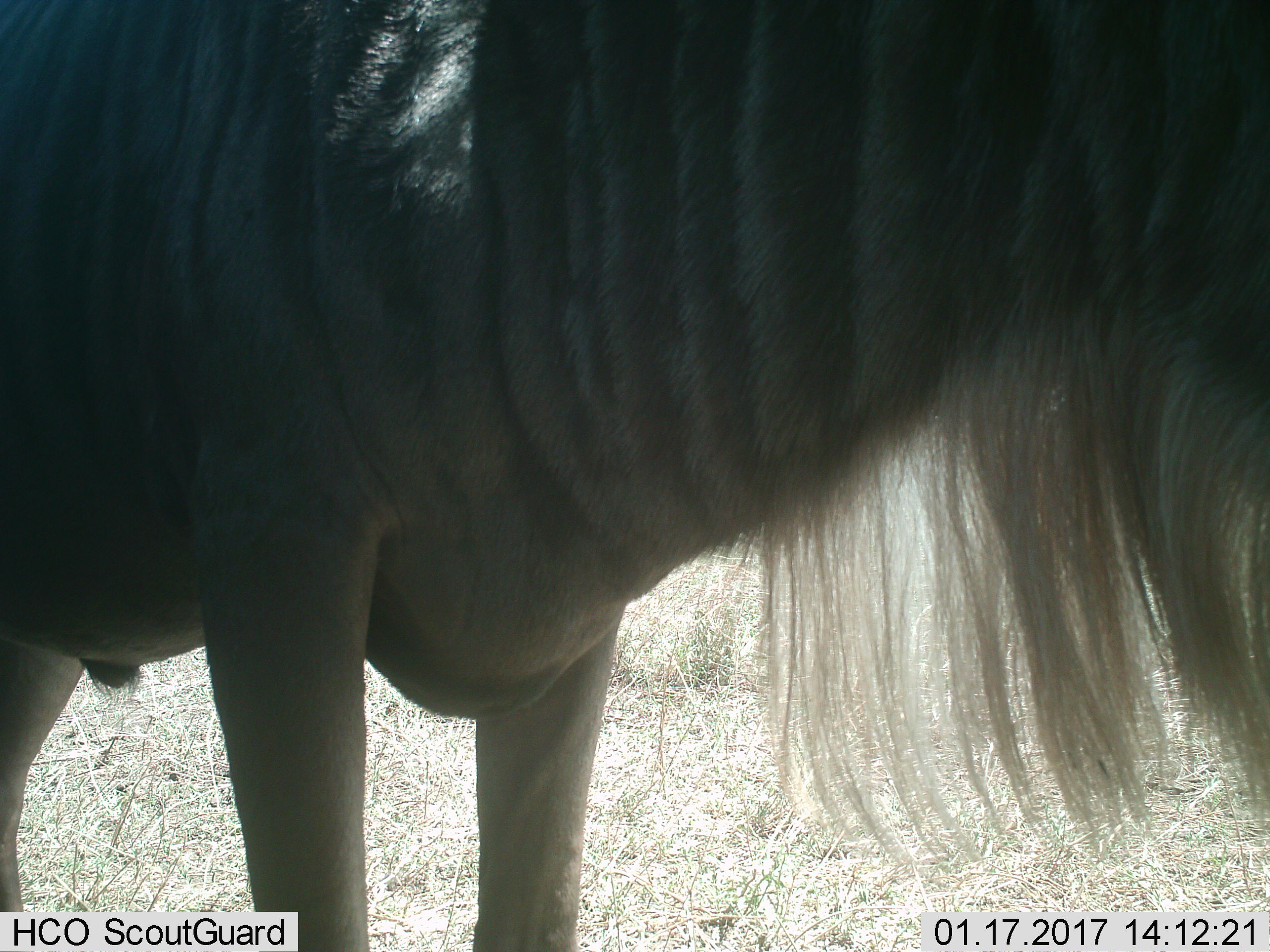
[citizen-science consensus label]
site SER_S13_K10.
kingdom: Animalia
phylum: Chordata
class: Mammalia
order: Artiodactyla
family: Bovidae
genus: Connochaetes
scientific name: Connochaetes taurinus taurinus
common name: blue wildebeest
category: wildebeestblue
Wildebeestblue (blue wildebeest) (Connochaetes taurinus taurinus), count 1. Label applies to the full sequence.